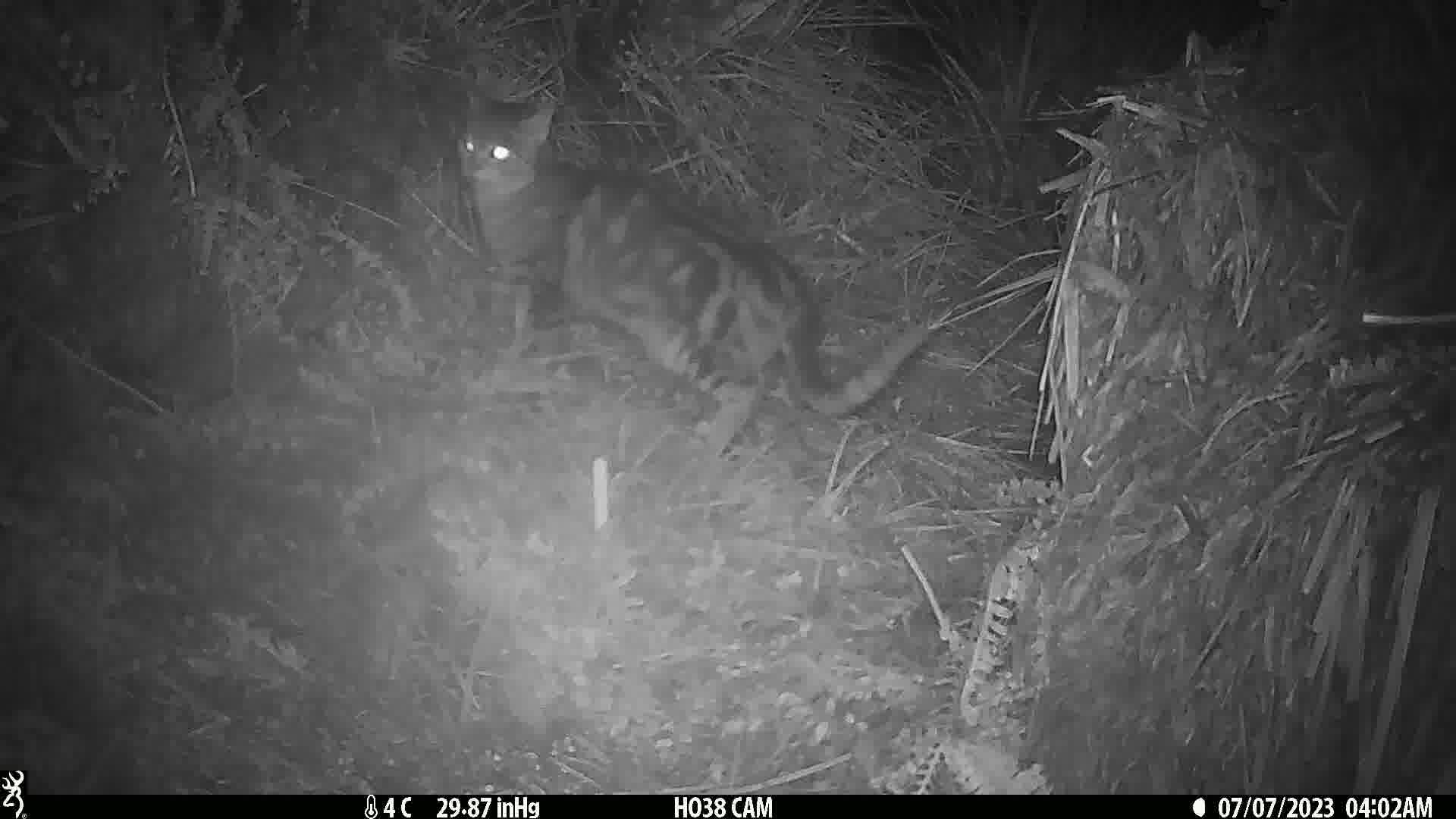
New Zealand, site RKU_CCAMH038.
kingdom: Animalia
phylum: Chordata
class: Mammalia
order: Carnivora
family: Felidae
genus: Felis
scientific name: Felis catus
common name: domestic cat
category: cat